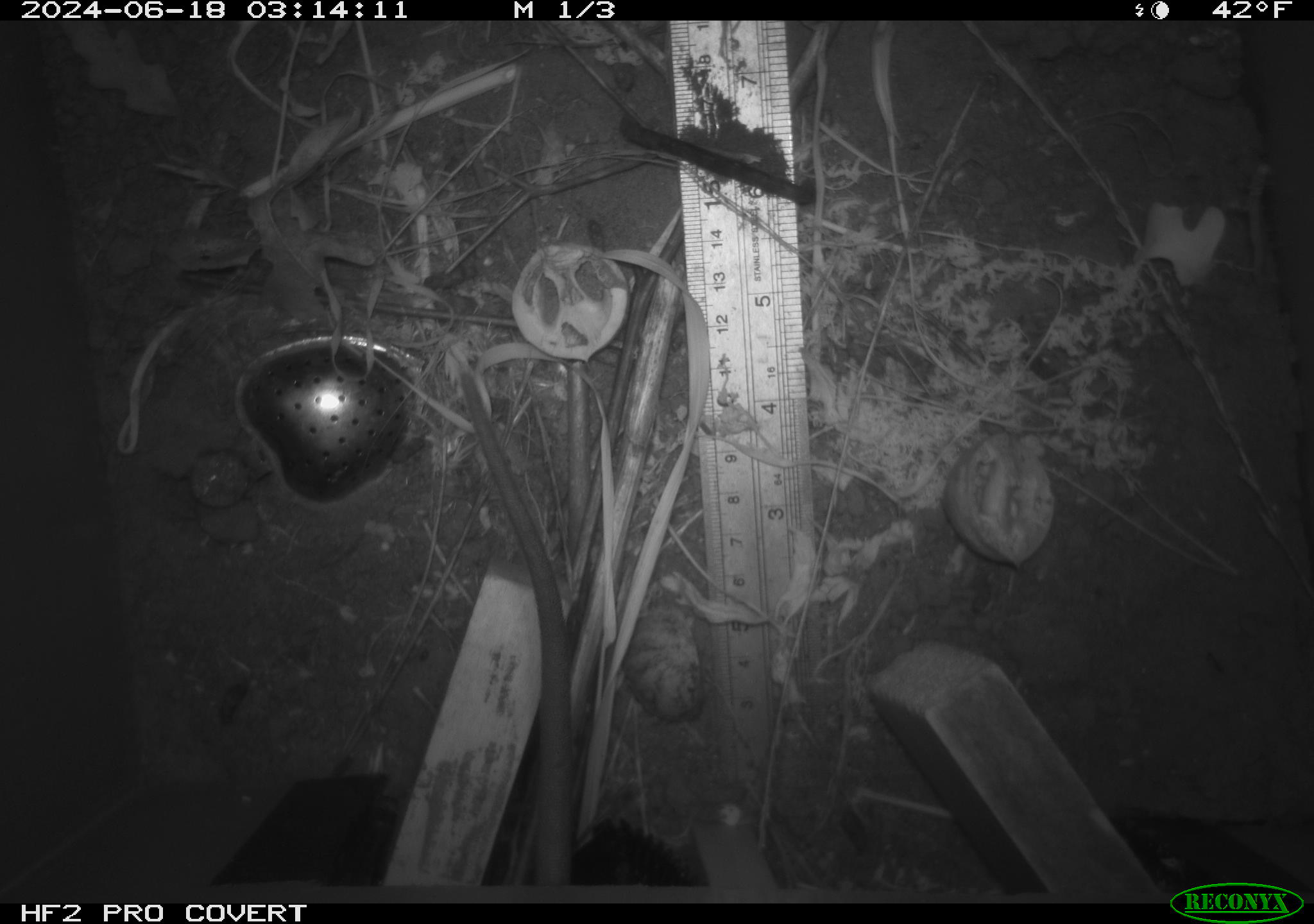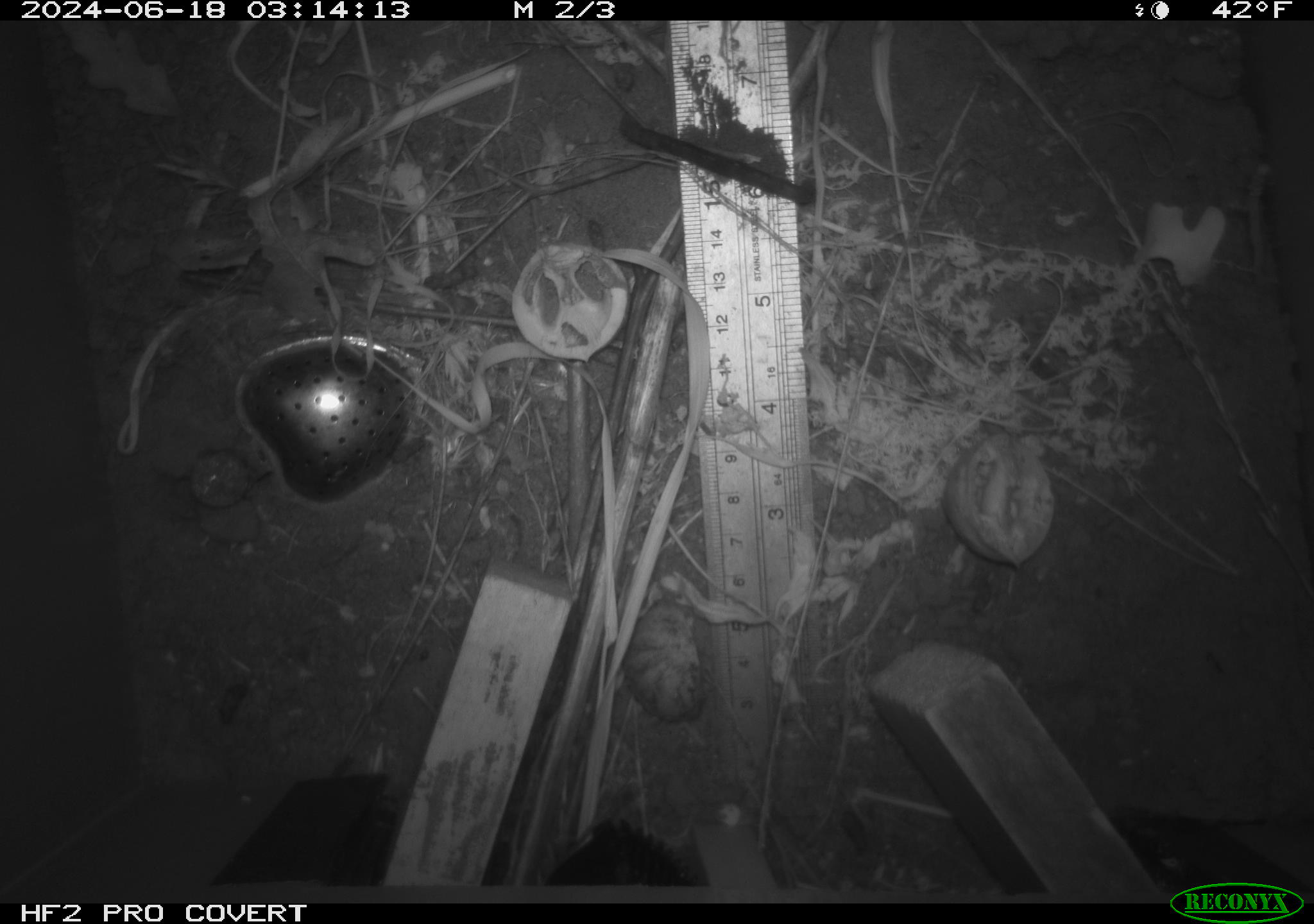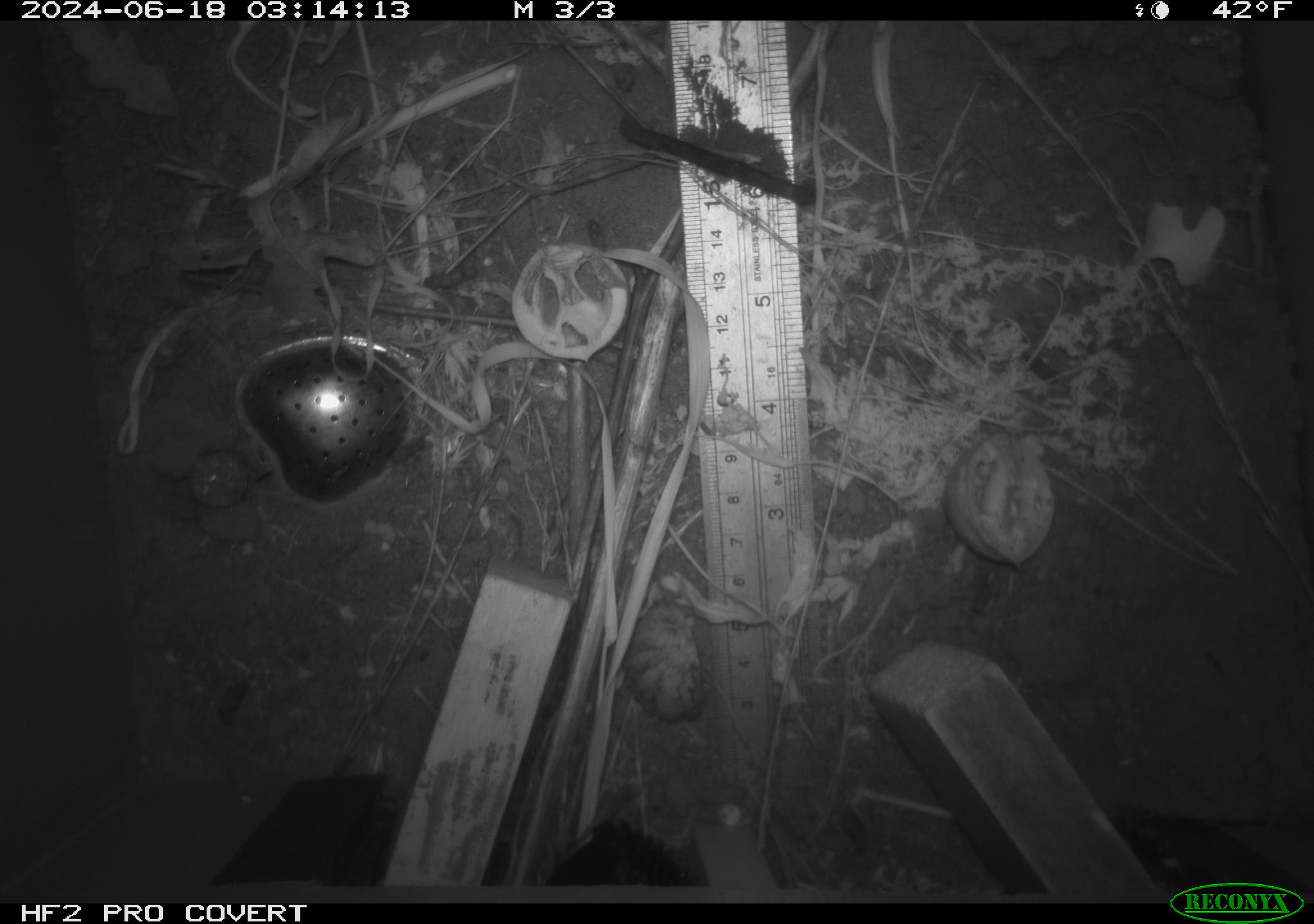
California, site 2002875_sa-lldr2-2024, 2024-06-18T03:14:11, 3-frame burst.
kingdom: Animalia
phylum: Chordata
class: Mammalia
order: Rodentia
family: Muridae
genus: Rattus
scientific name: Rattus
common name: rat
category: rattus species